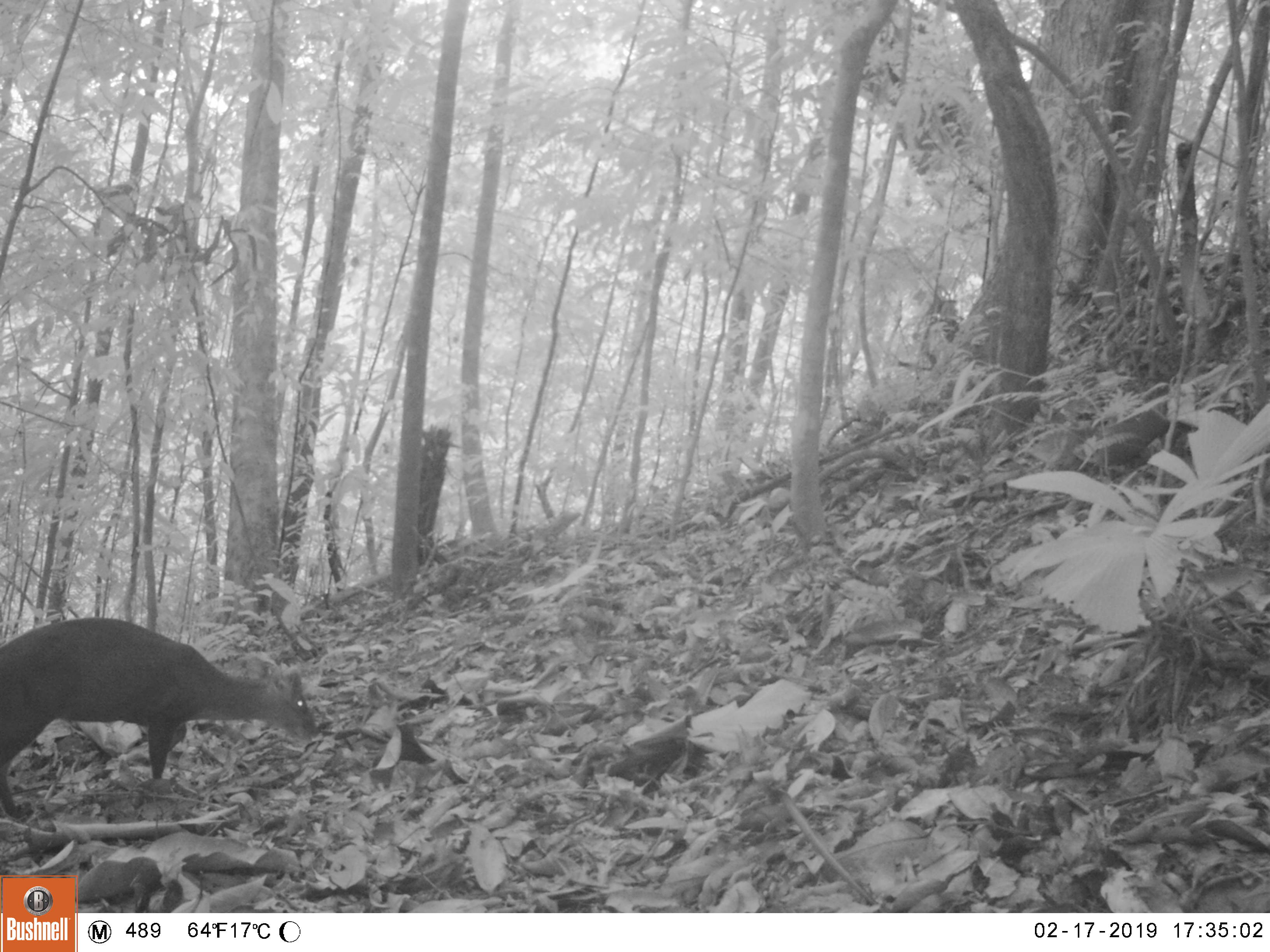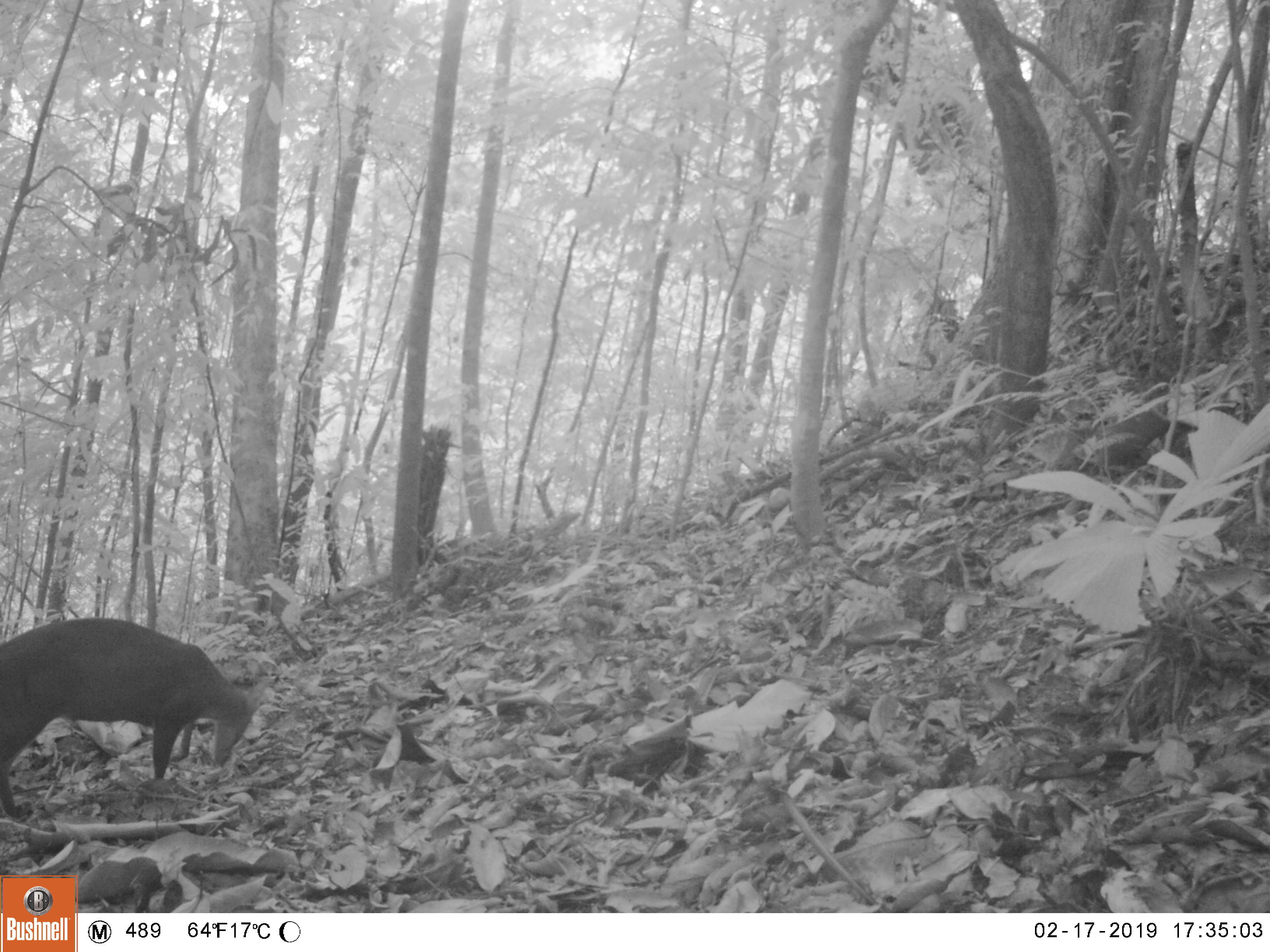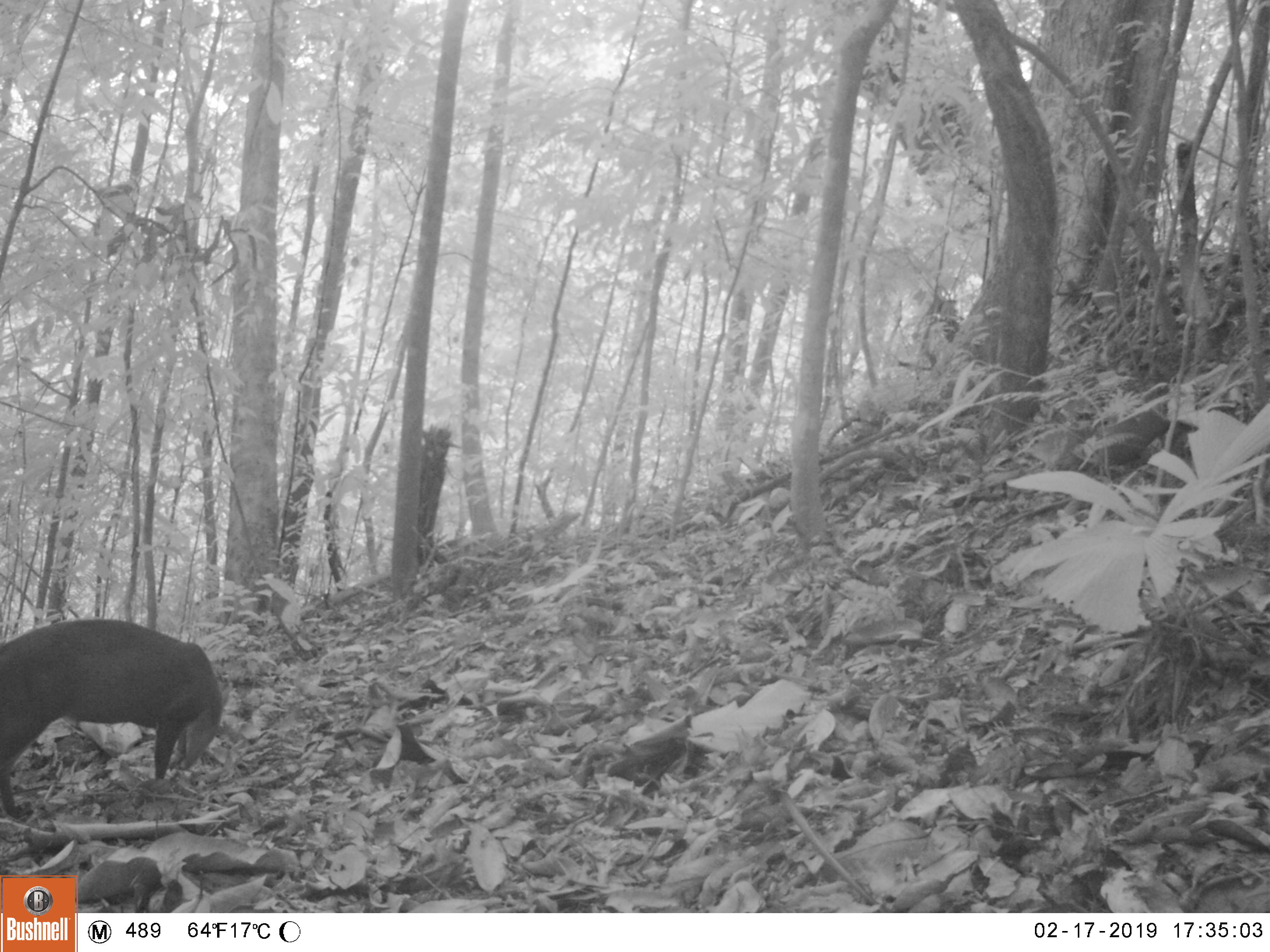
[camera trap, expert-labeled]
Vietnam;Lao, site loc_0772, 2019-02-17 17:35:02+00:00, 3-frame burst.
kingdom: Animalia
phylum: Chordata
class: Mammalia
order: Artiodactyla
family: Cervidae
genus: Muntiacus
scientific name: Muntiacus rooseveltorum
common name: roosevelt's muntjac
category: roosevelts muntjac group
Roosevelts muntjac group (roosevelt's muntjac) (Muntiacus rooseveltorum). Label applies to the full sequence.